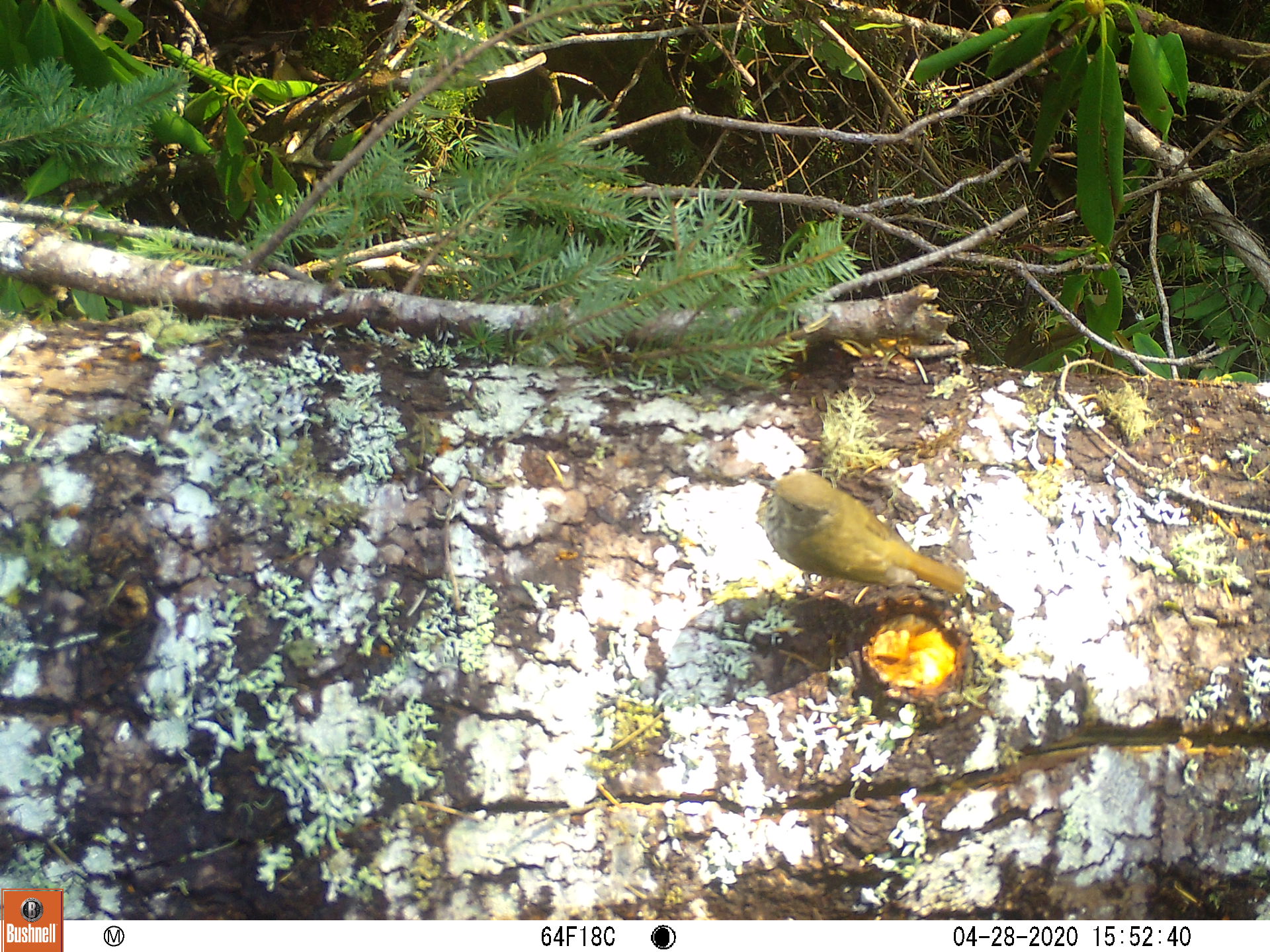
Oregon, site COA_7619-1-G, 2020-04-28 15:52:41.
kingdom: Animalia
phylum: Chordata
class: Aves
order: Passeriformes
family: Turdidae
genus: Catharus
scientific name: Catharus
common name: brown thrushes and nightingale-thrushes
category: catharus species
Catharus species (brown thrushes and nightingale-thrushes) (Catharus).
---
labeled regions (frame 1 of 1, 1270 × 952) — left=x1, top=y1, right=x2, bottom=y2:
catharus species: left=748, top=459, right=977, bottom=622